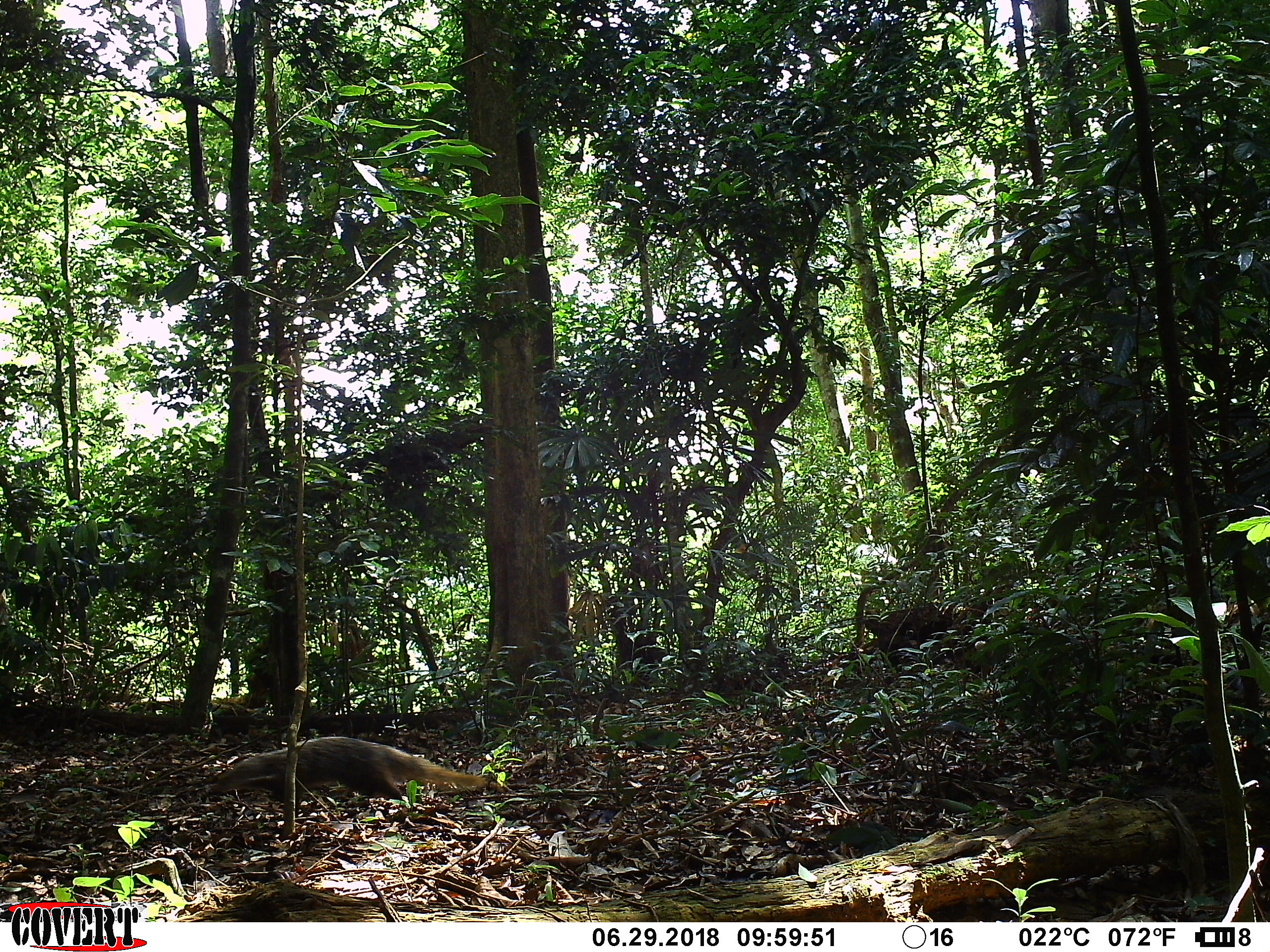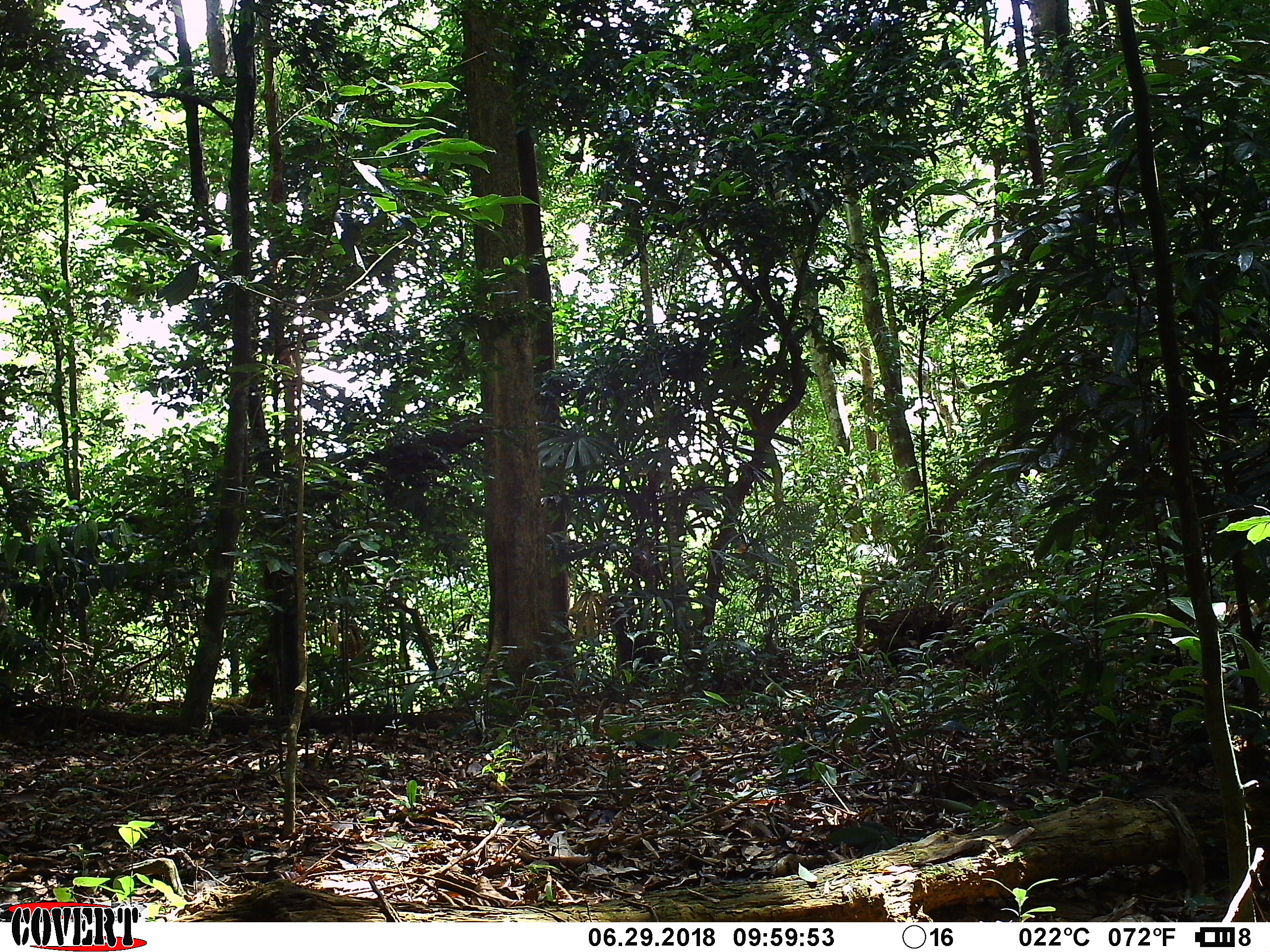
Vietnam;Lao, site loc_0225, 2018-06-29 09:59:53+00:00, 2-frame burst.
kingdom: Animalia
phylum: Chordata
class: Mammalia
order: Carnivora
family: Herpestidae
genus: Urva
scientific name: Urva urva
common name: crab-eating mongoose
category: crab eating mongoose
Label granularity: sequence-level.